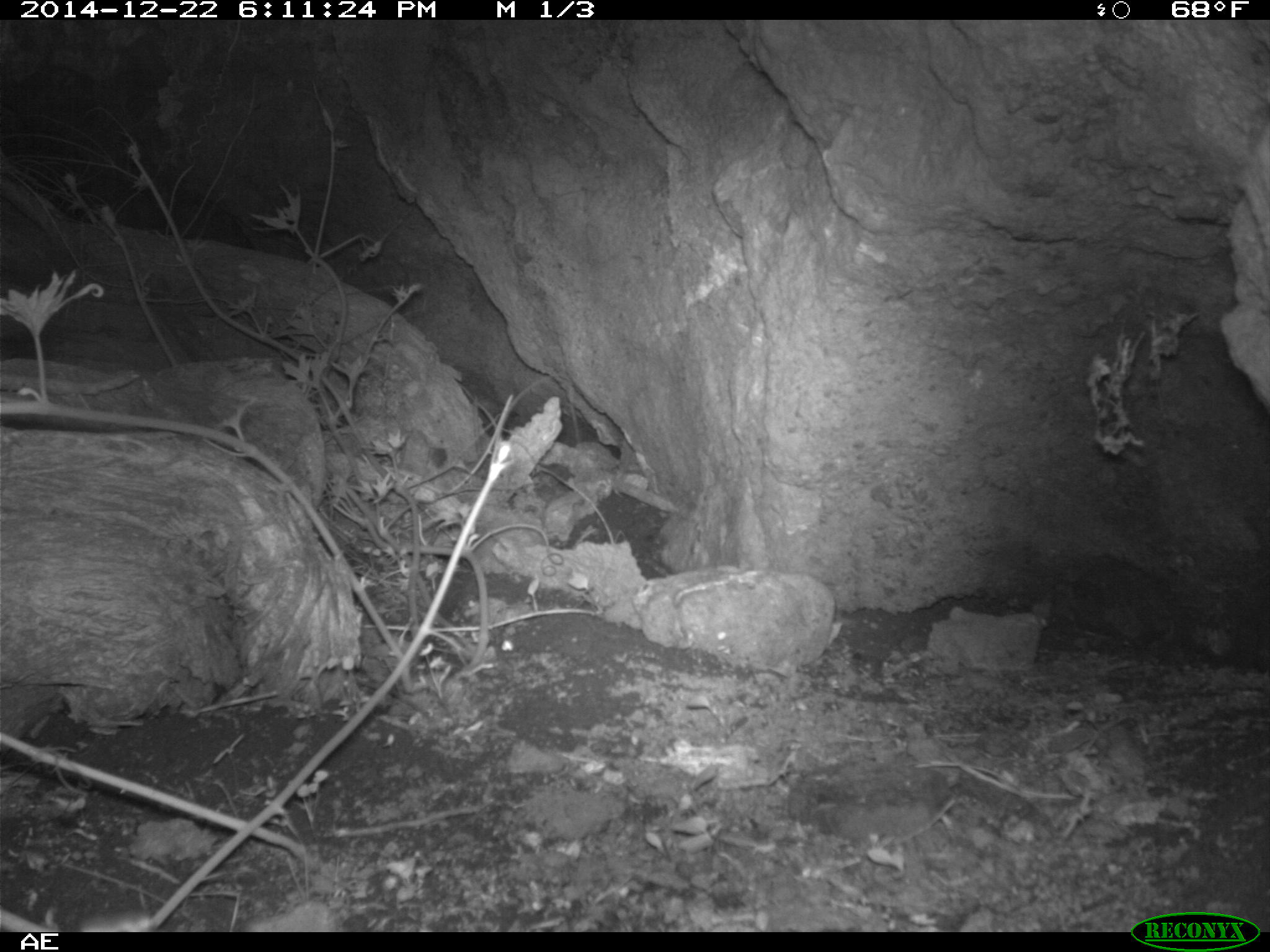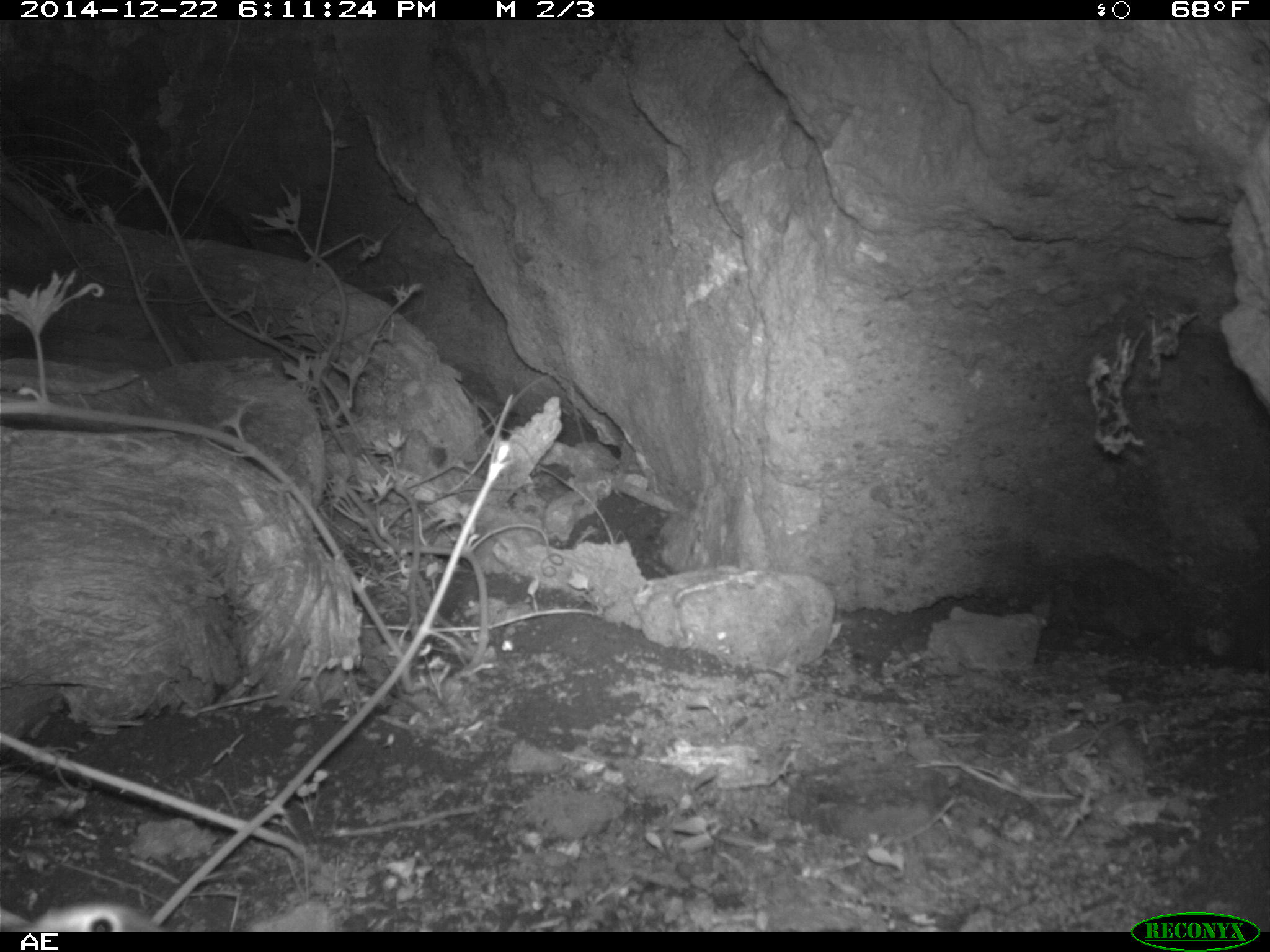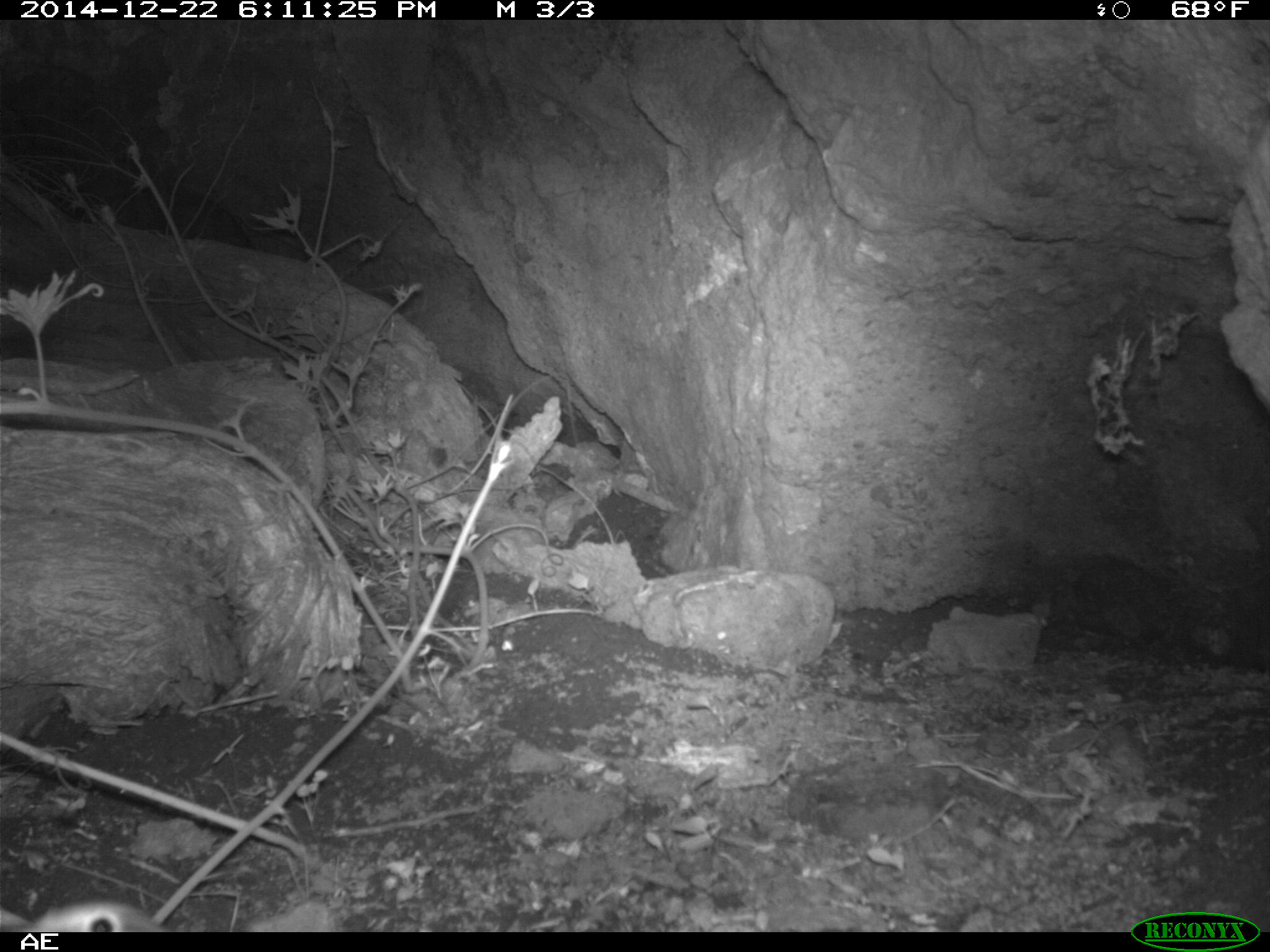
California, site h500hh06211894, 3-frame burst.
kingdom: Animalia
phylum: Chordata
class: Mammalia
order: Rodentia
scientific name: Rodentia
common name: rodent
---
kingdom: Animalia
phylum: Chordata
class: Aves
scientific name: Aves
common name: bird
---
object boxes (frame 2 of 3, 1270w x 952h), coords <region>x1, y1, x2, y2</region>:
rodent: <region>0, 902, 174, 930</region>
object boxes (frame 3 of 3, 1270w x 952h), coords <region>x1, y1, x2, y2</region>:
bird: <region>30, 900, 339, 930</region>